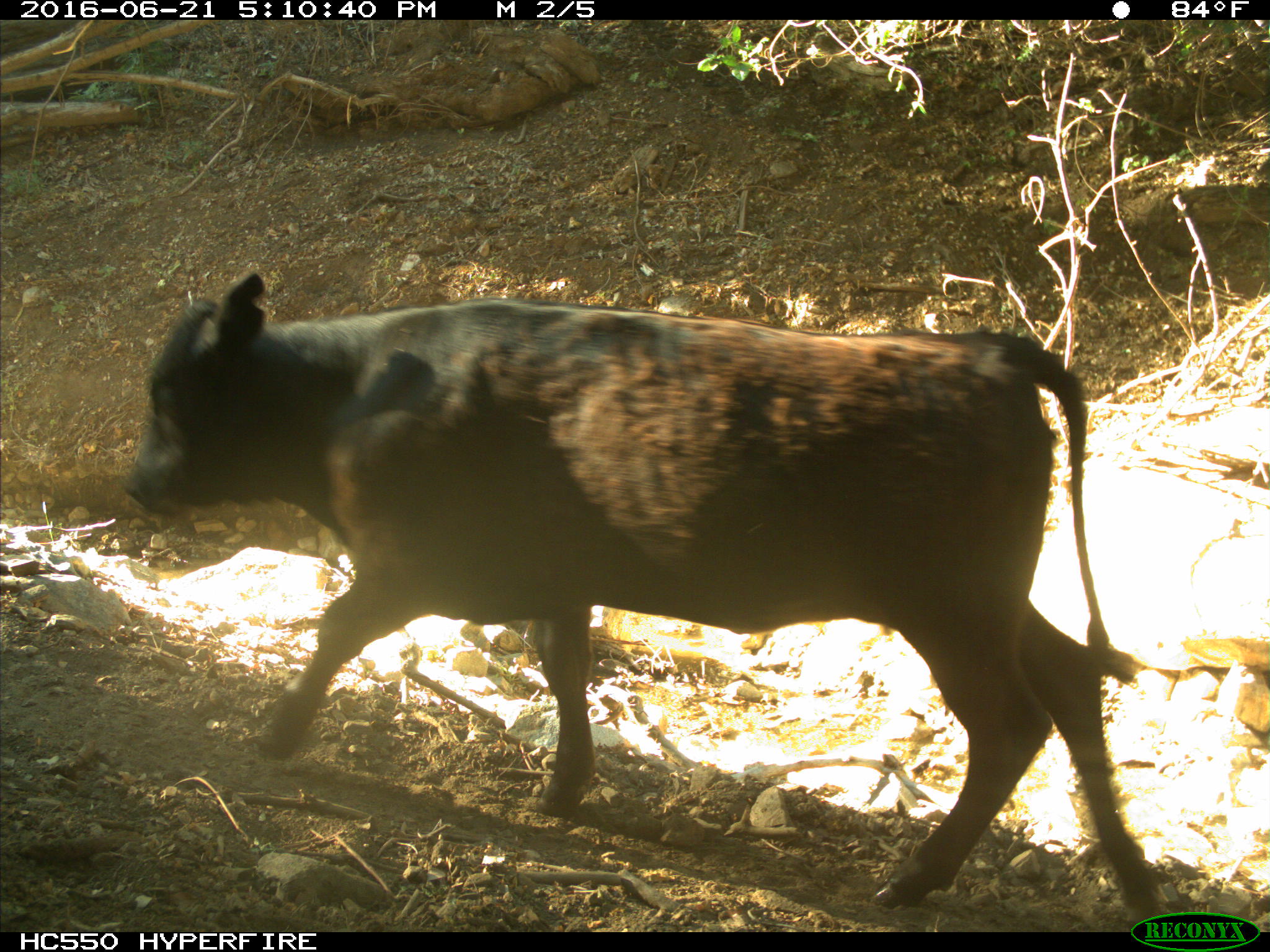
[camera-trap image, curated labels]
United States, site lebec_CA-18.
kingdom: Animalia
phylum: Chordata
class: Mammalia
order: Artiodactyla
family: Bovidae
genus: Bos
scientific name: Bos taurus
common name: domestic cow